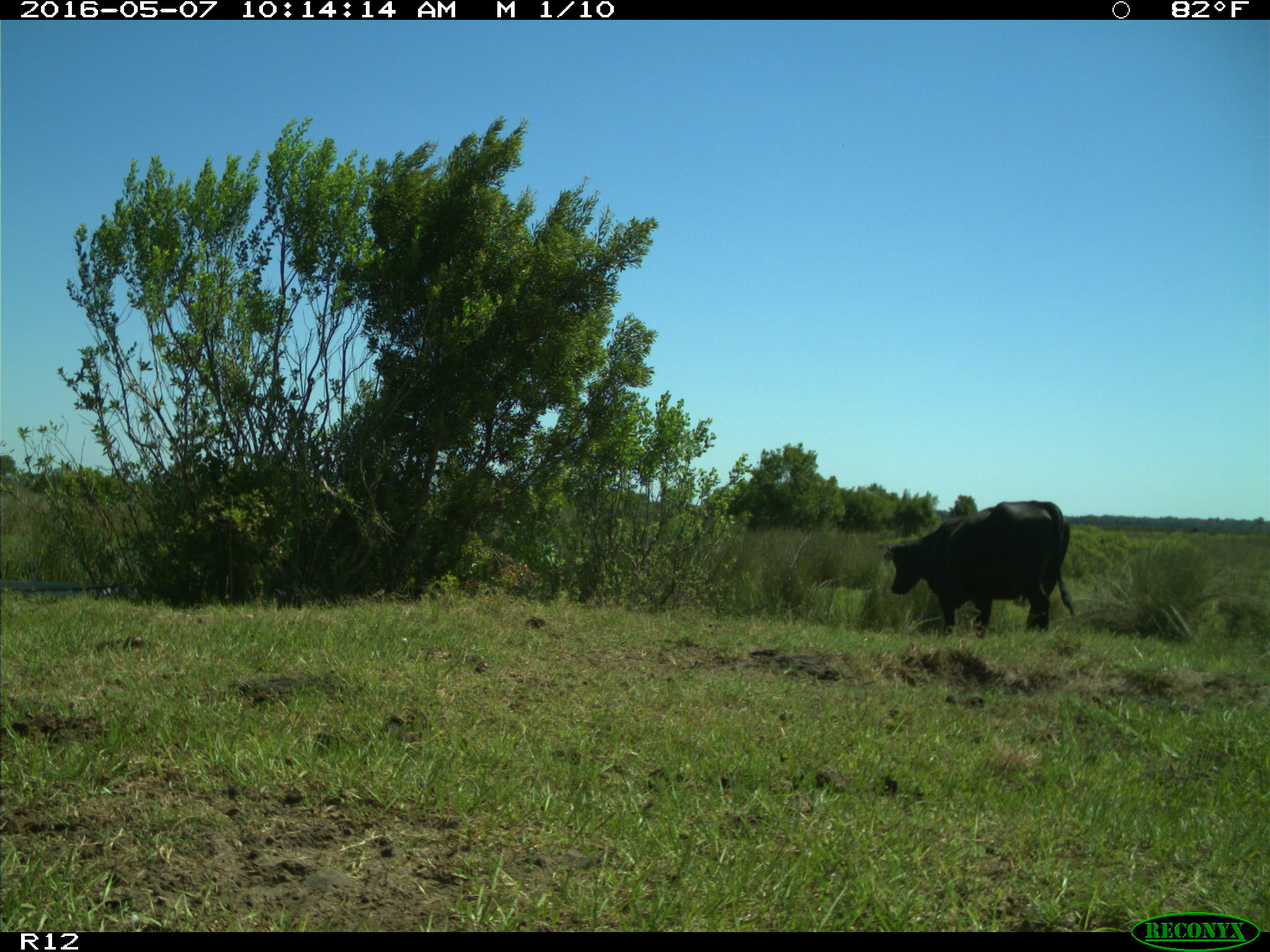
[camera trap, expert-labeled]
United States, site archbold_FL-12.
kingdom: Animalia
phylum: Chordata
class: Mammalia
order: Artiodactyla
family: Bovidae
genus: Bos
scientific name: Bos taurus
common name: domestic cow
Bos taurus (domestic cow).